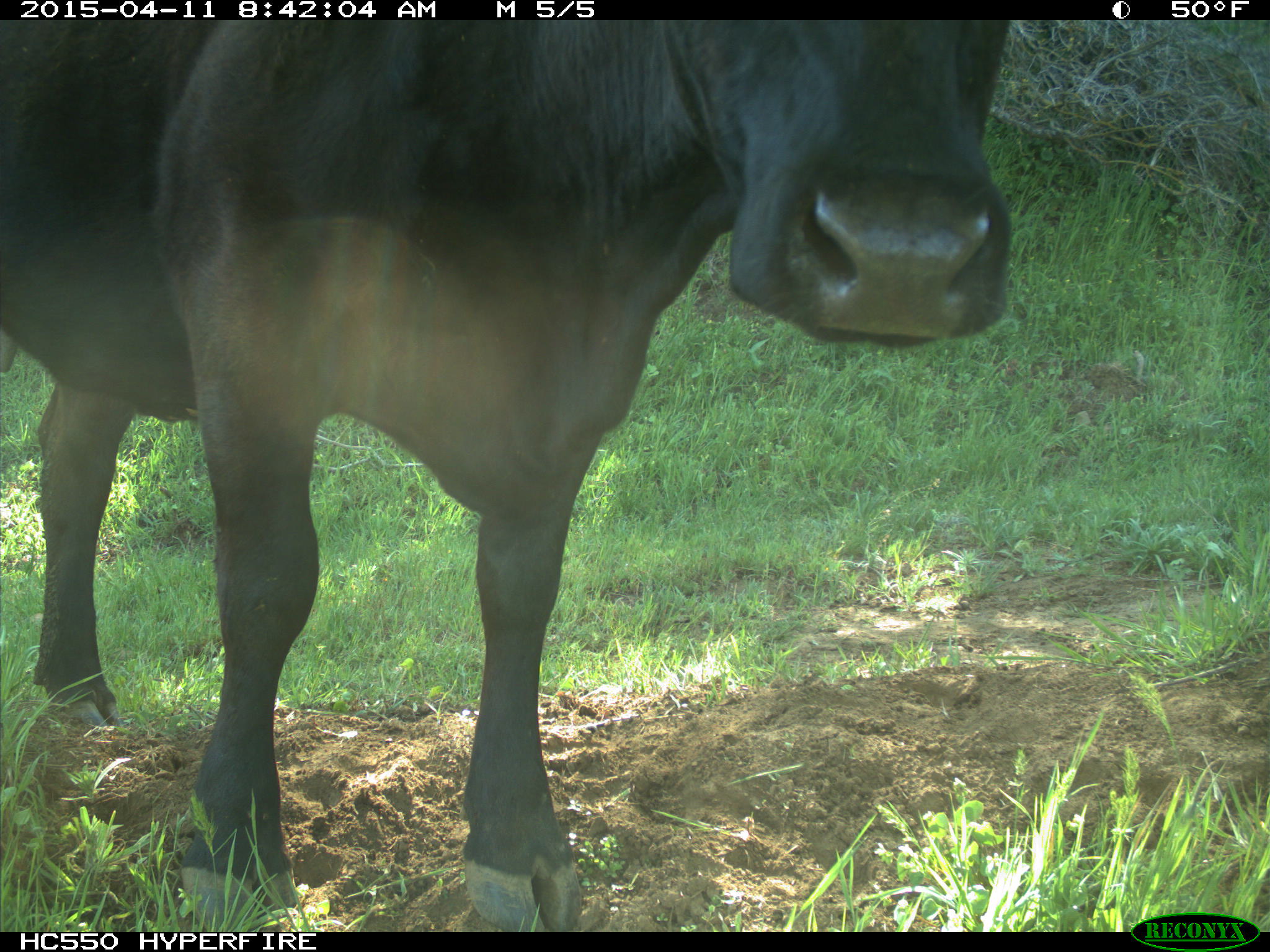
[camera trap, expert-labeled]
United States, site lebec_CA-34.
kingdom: Animalia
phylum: Chordata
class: Mammalia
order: Artiodactyla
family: Bovidae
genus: Bos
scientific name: Bos taurus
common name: domestic cow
Bos taurus (domestic cow).